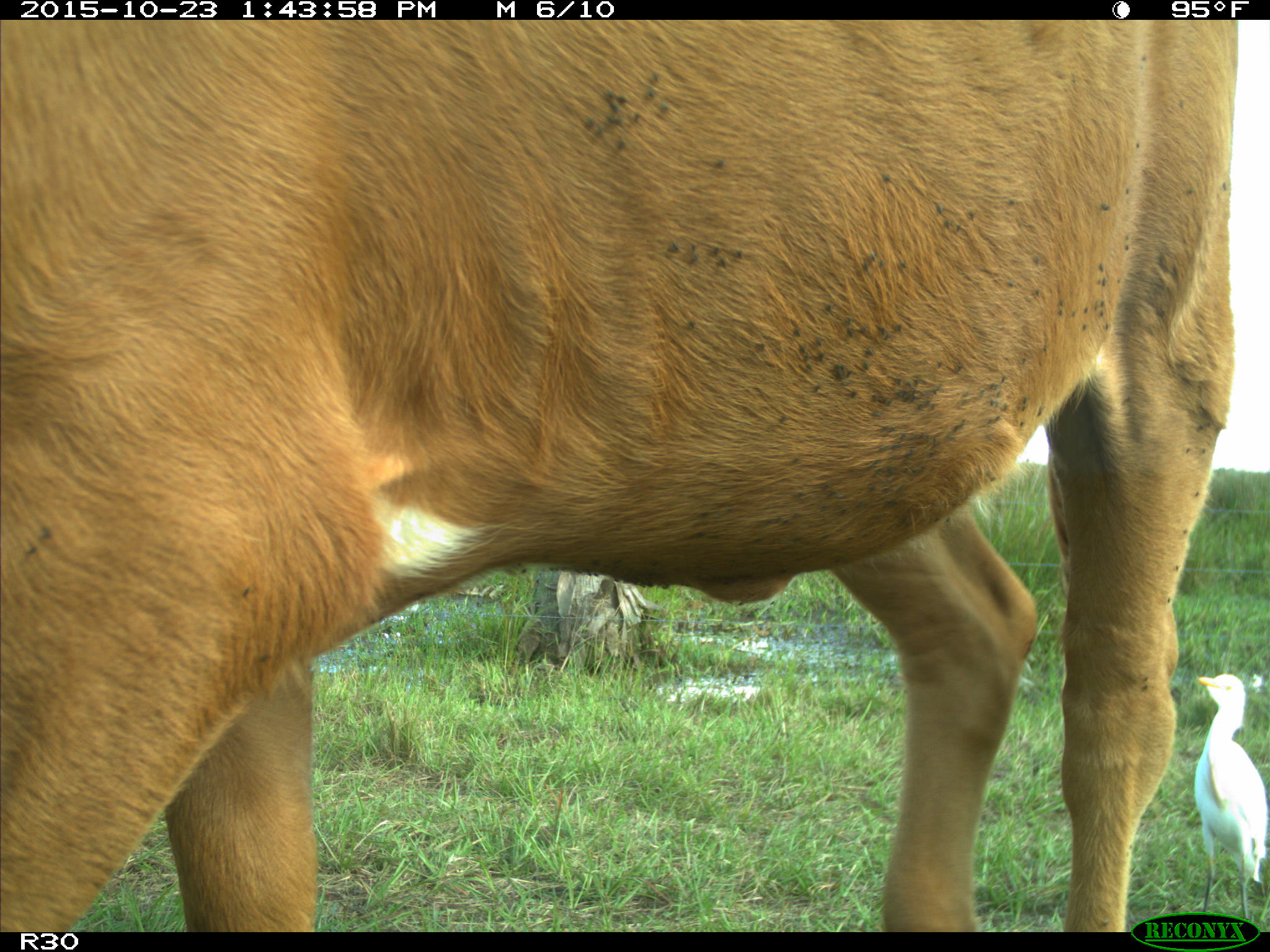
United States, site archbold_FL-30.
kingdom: Animalia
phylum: Chordata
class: Mammalia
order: Artiodactyla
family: Bovidae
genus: Bos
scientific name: Bos taurus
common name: domestic cow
Bos taurus (domestic cow).